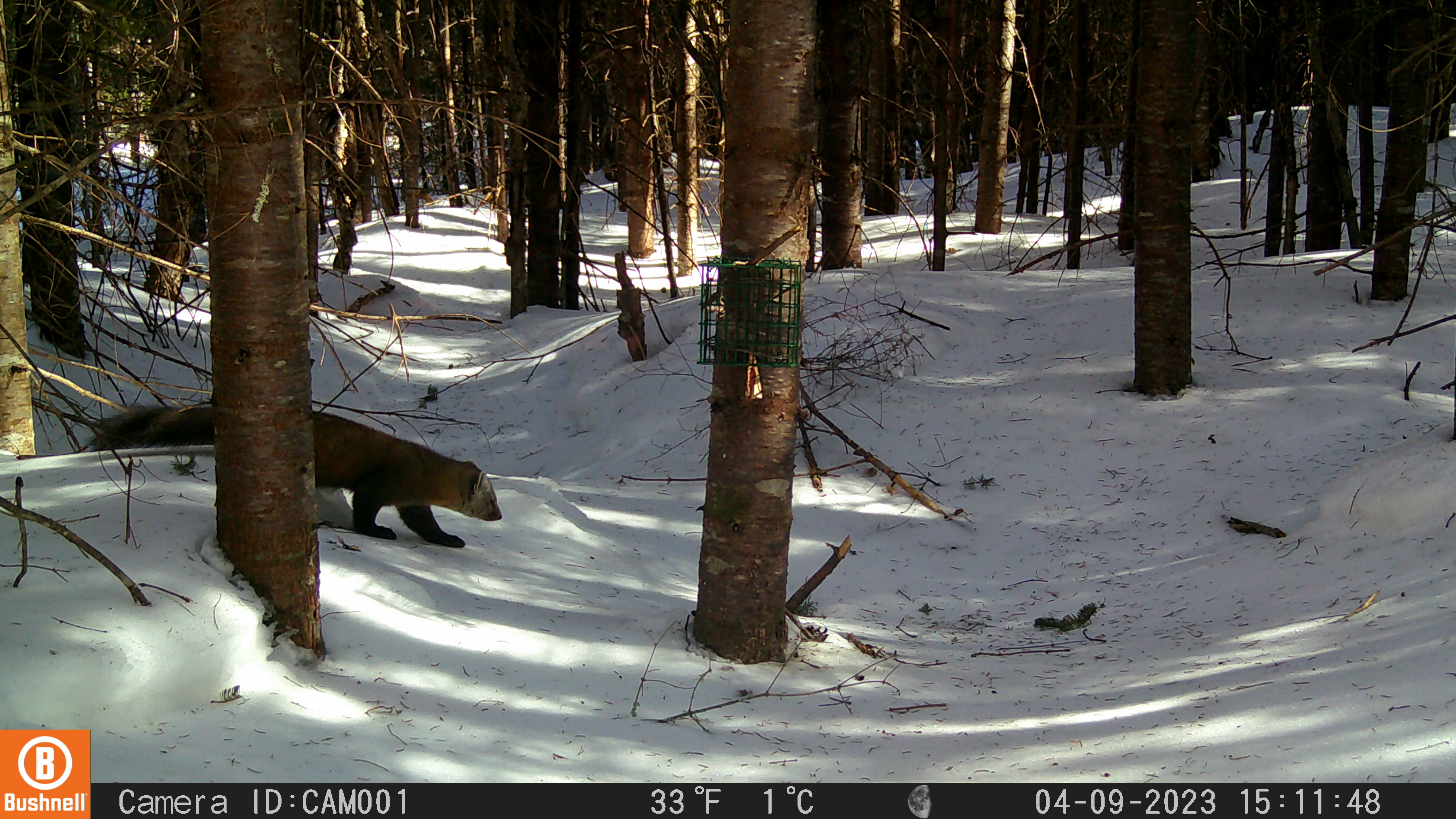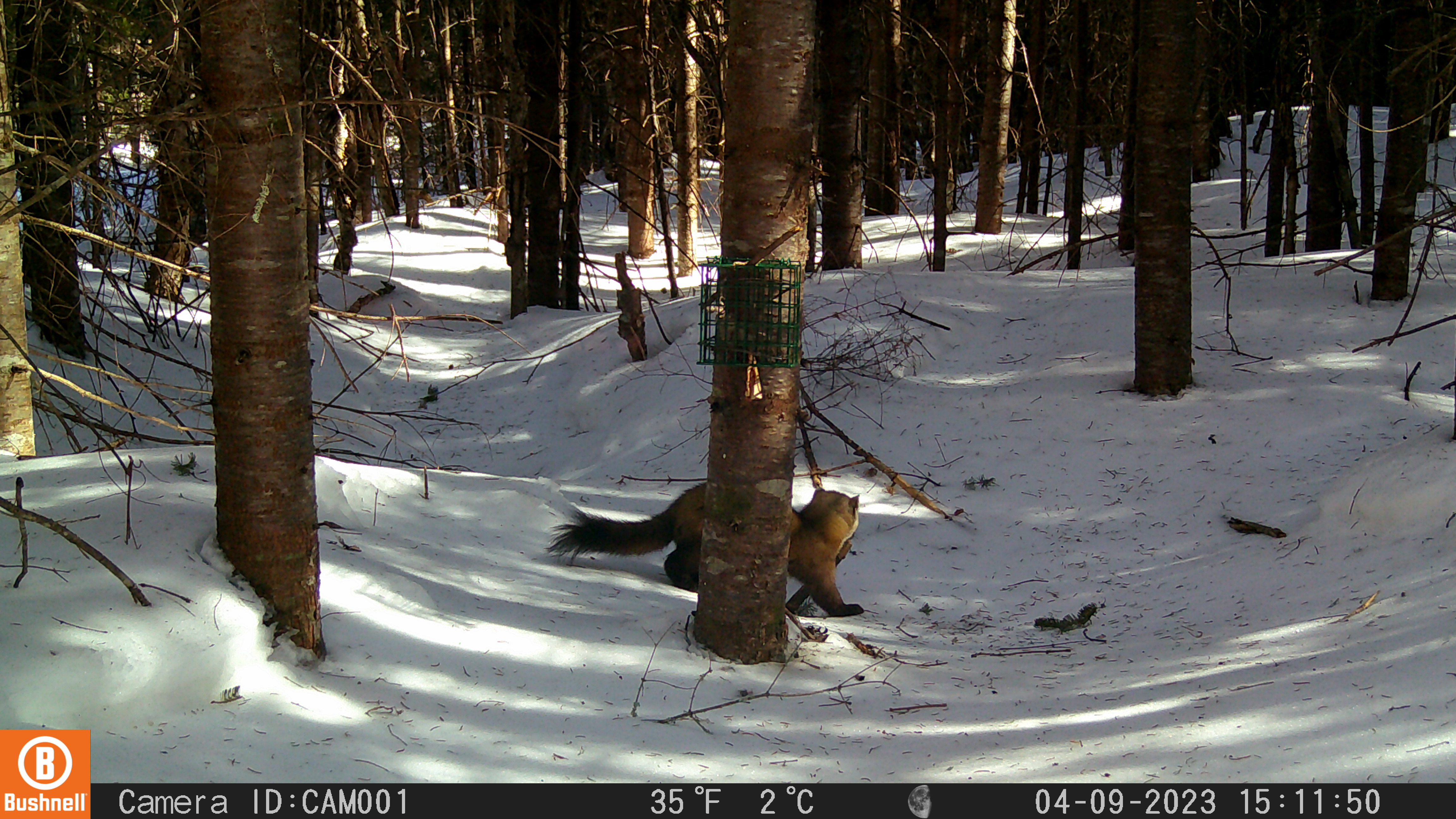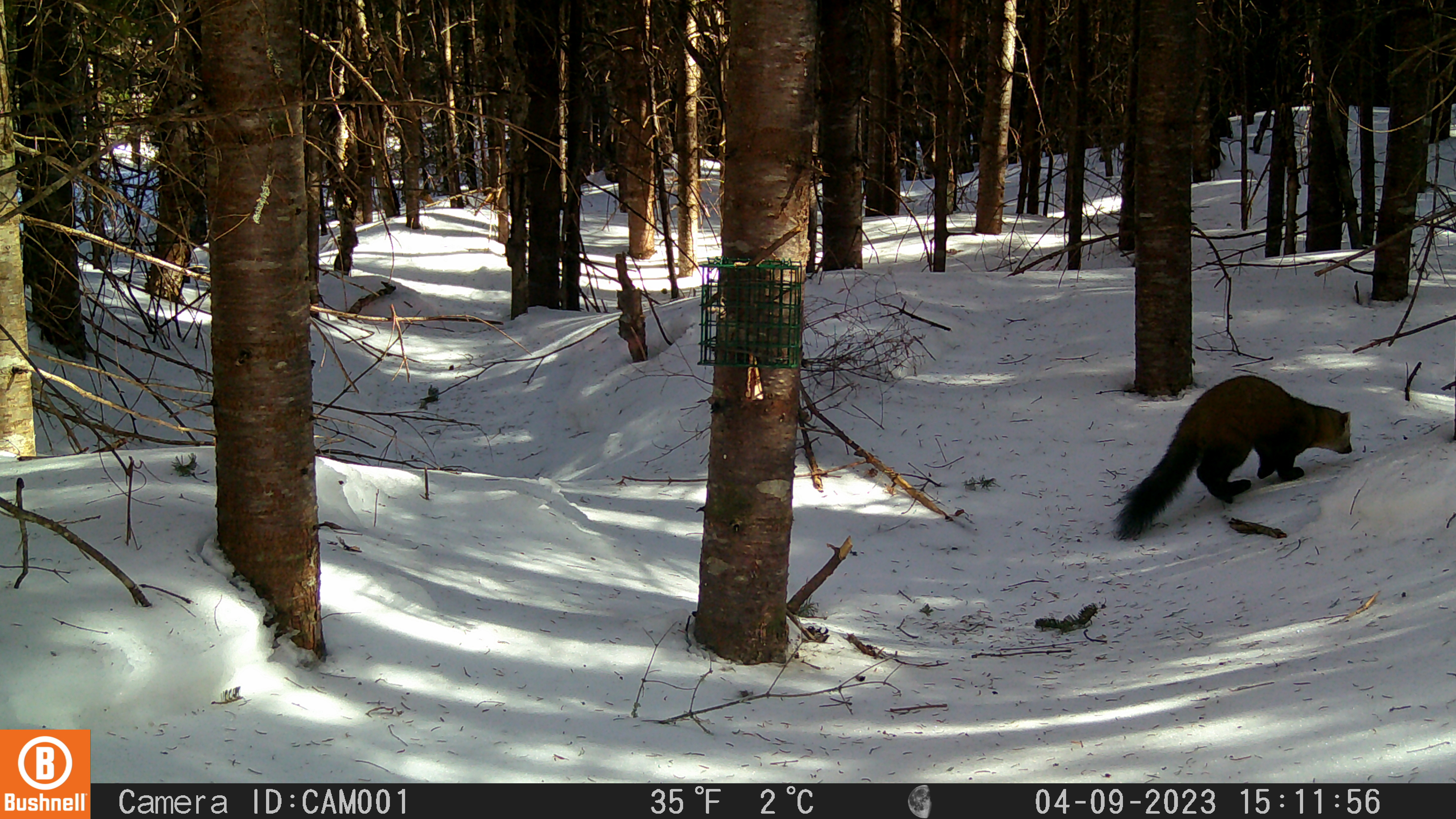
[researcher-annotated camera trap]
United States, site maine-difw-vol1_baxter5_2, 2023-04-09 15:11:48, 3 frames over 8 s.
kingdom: Animalia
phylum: Chordata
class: Mammalia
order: Carnivora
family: Mustelidae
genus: Martes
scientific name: Martes americana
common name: american marten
American marten (Martes americana).